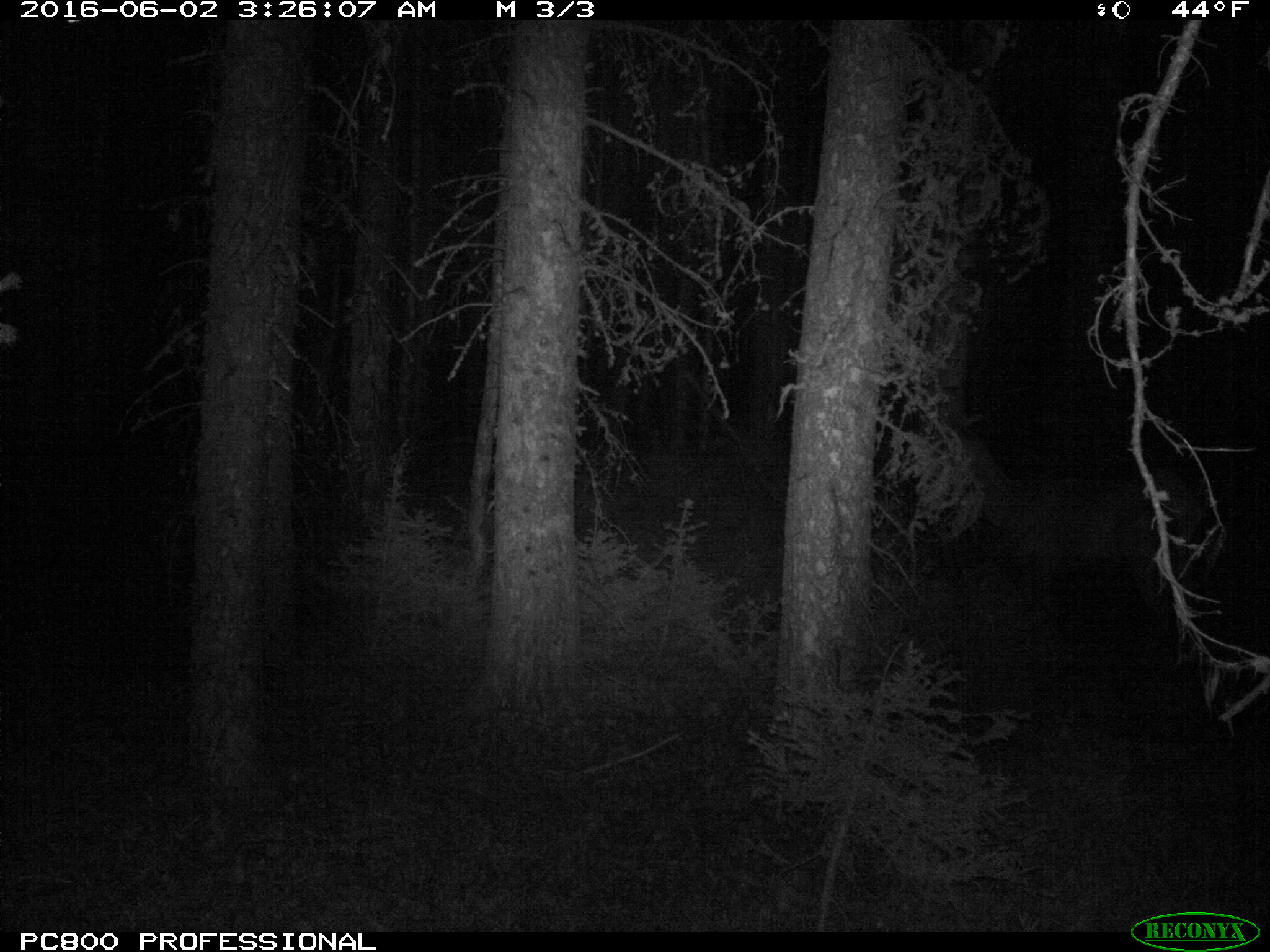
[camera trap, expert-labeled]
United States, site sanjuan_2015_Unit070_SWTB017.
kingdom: Animalia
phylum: Chordata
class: Mammalia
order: Artiodactyla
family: Cervidae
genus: Cervus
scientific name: Cervus elaphus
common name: red deer